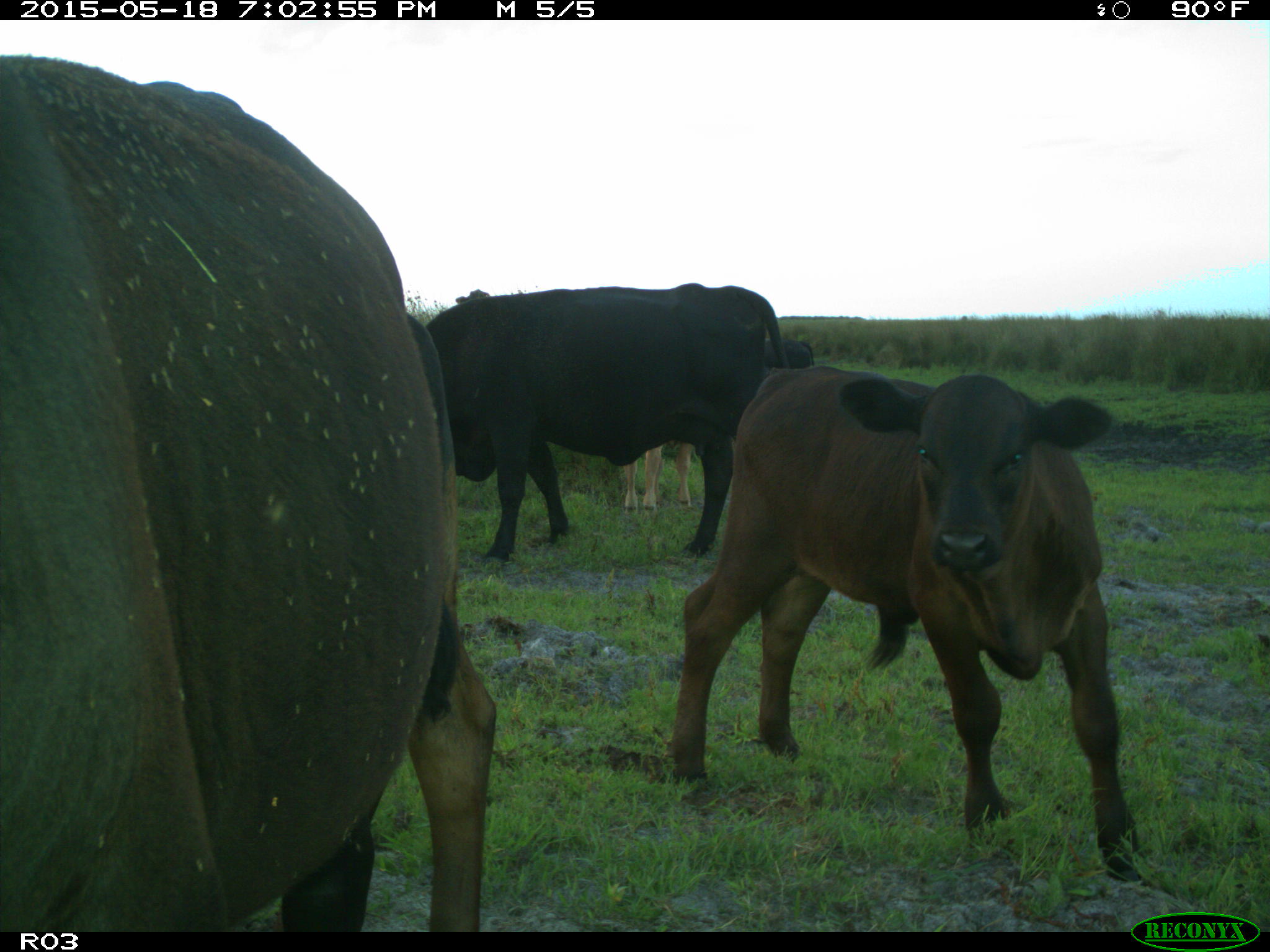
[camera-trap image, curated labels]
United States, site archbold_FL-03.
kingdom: Animalia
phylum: Chordata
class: Mammalia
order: Artiodactyla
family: Bovidae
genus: Bos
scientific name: Bos taurus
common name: domestic cow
Bos taurus (domestic cow).